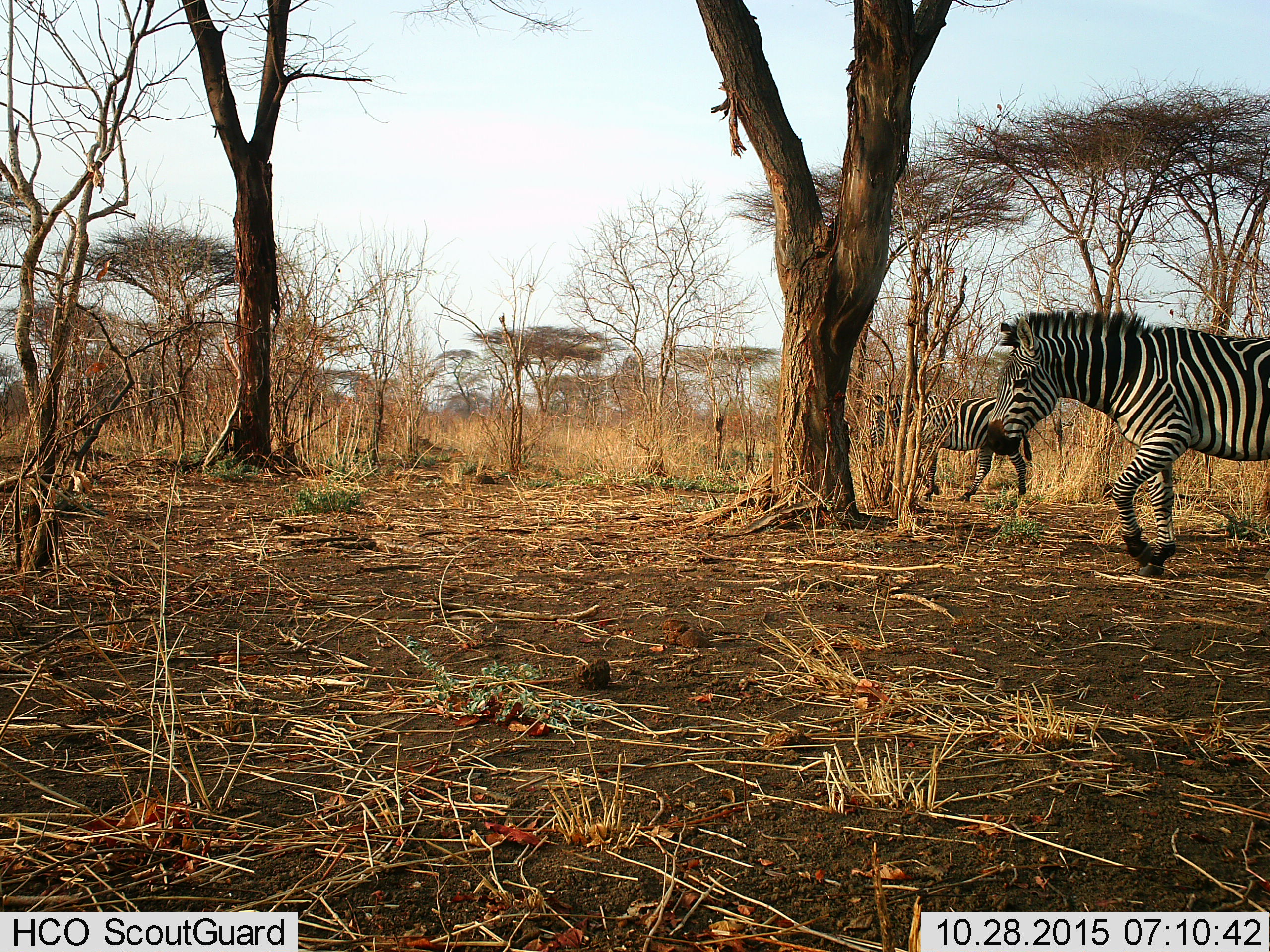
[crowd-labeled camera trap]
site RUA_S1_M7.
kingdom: Animalia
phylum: Chordata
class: Mammalia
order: Perissodactyla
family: Equidae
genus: Equus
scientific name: Equus quagga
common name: plains zebra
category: zebraplains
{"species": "zebraplains (plains zebra) (Equus quagga)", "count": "2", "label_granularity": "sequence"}